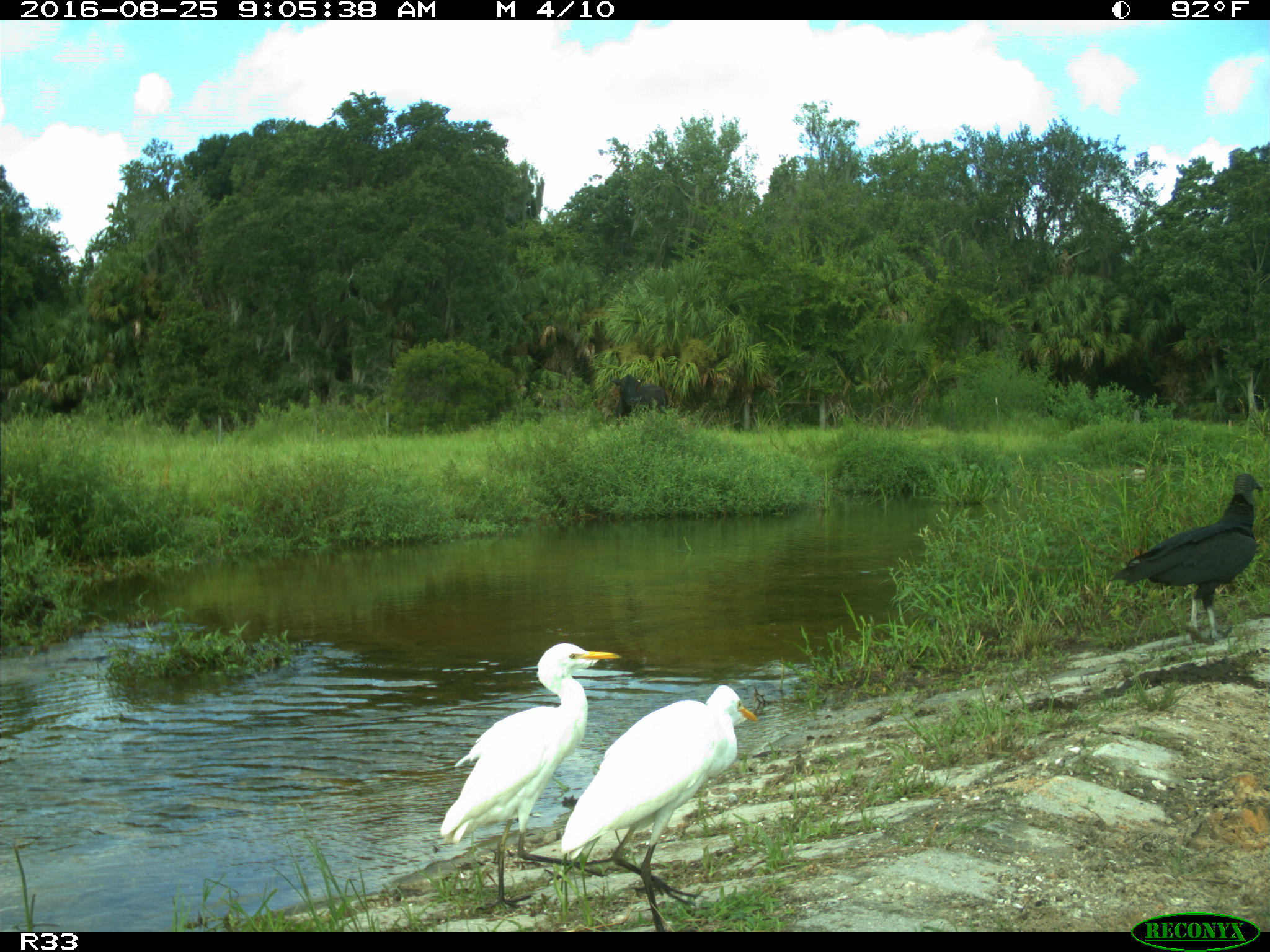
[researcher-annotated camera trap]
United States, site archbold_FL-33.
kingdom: Animalia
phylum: Chordata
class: Mammalia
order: Artiodactyla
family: Bovidae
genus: Bos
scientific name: Bos taurus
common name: domestic cow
Bos taurus (domestic cow).